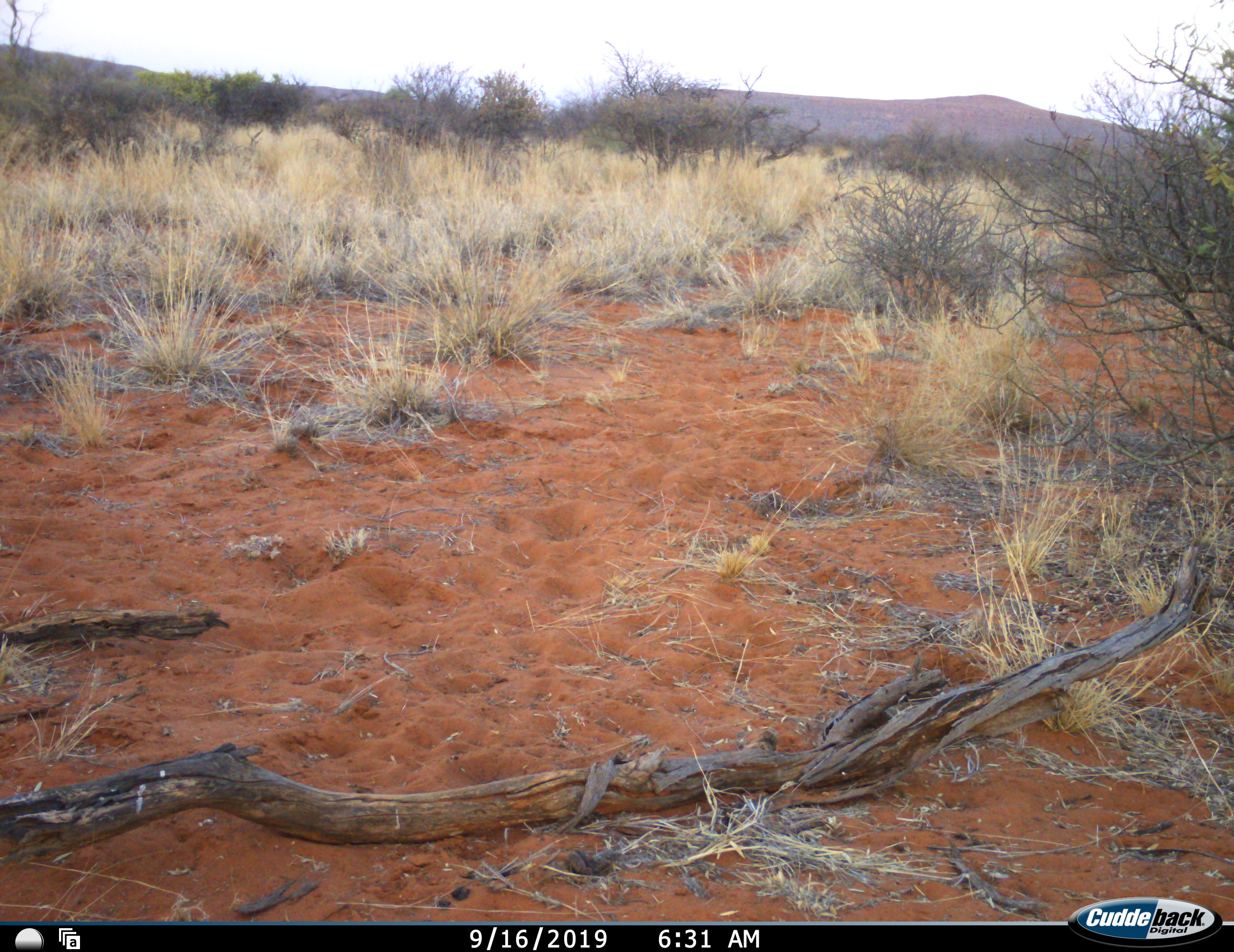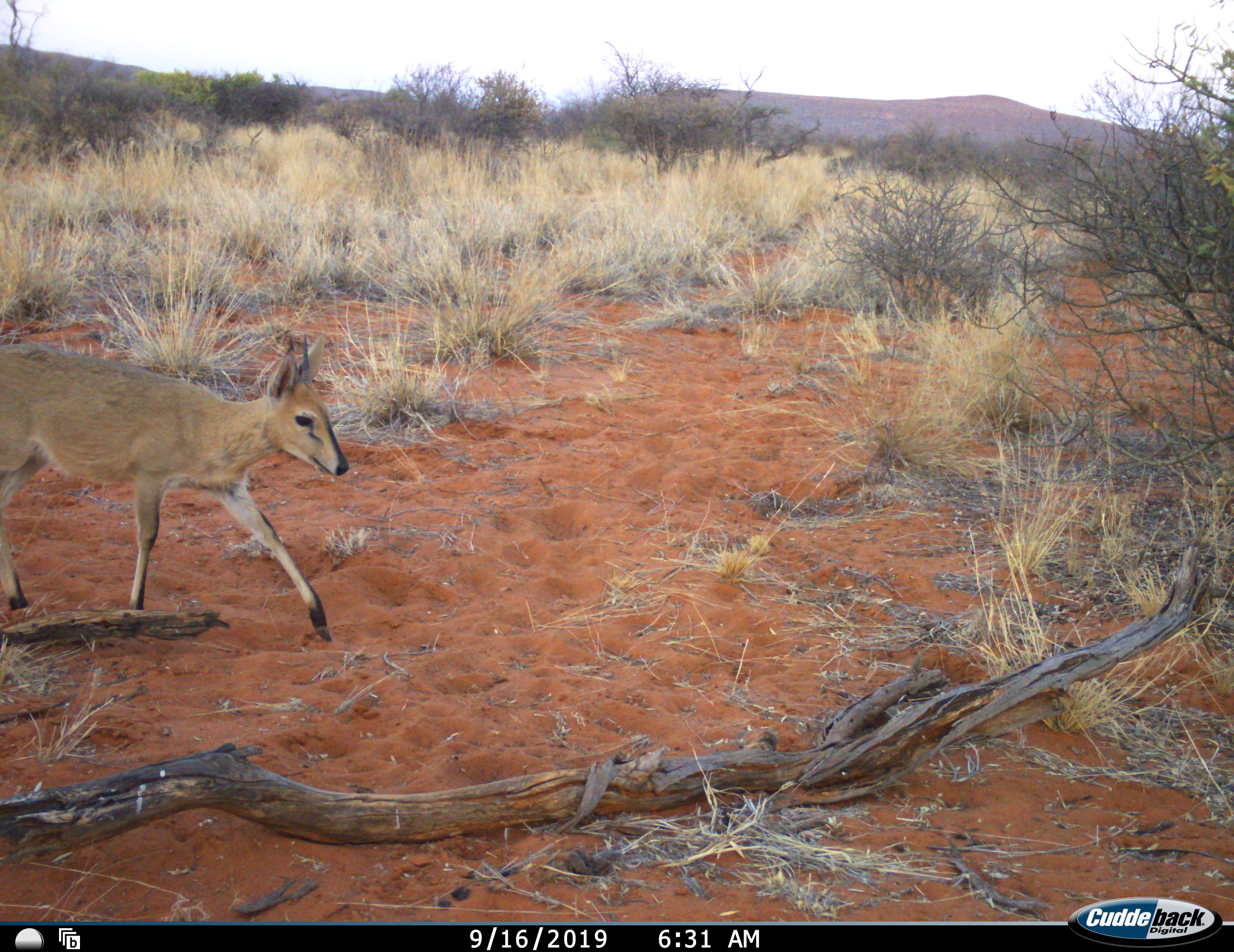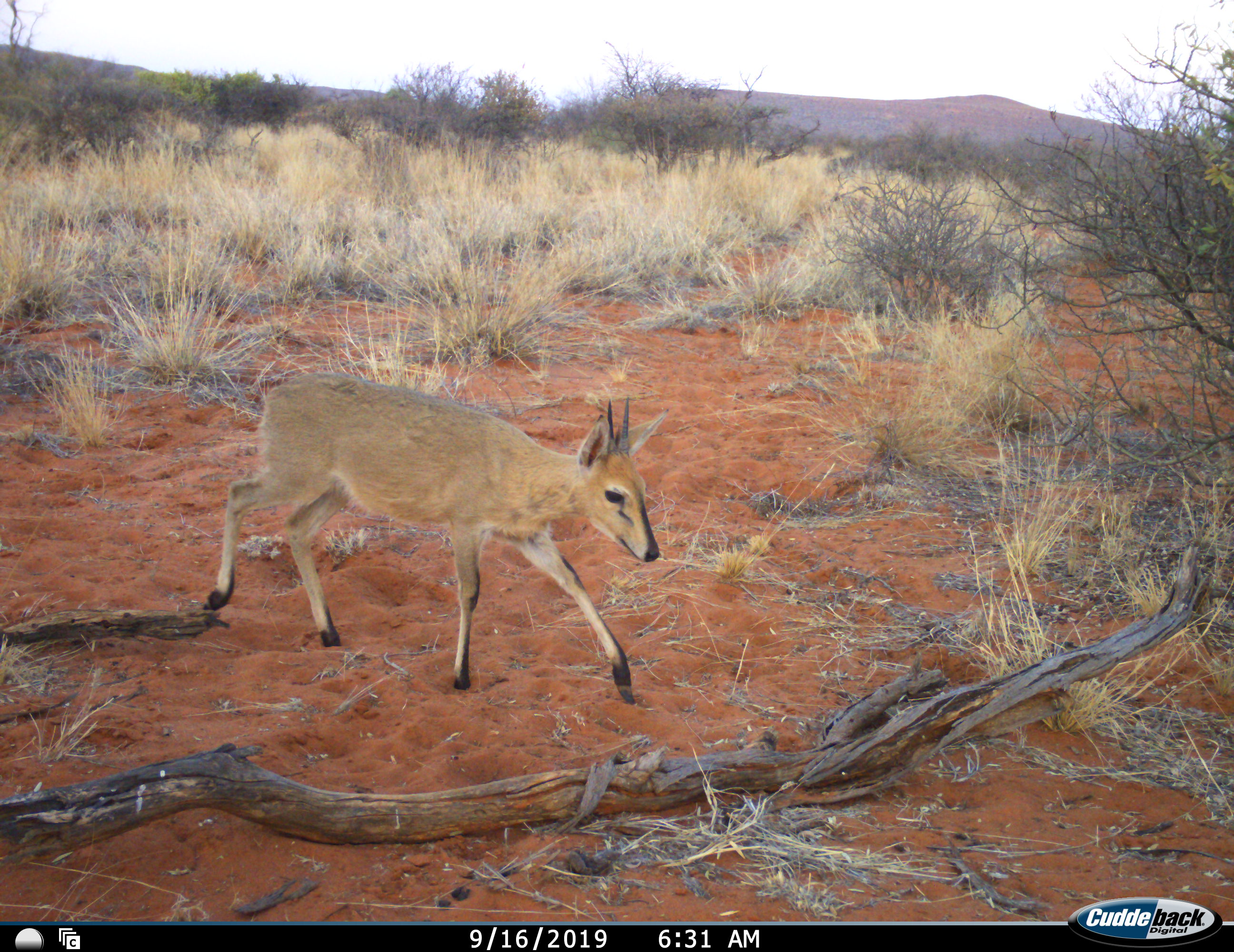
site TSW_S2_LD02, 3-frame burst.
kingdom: Animalia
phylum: Chordata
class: Mammalia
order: Artiodactyla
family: Bovidae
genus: Sylvicapra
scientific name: Sylvicapra grimmia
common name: common duiker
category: duikercommongrey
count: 1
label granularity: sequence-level